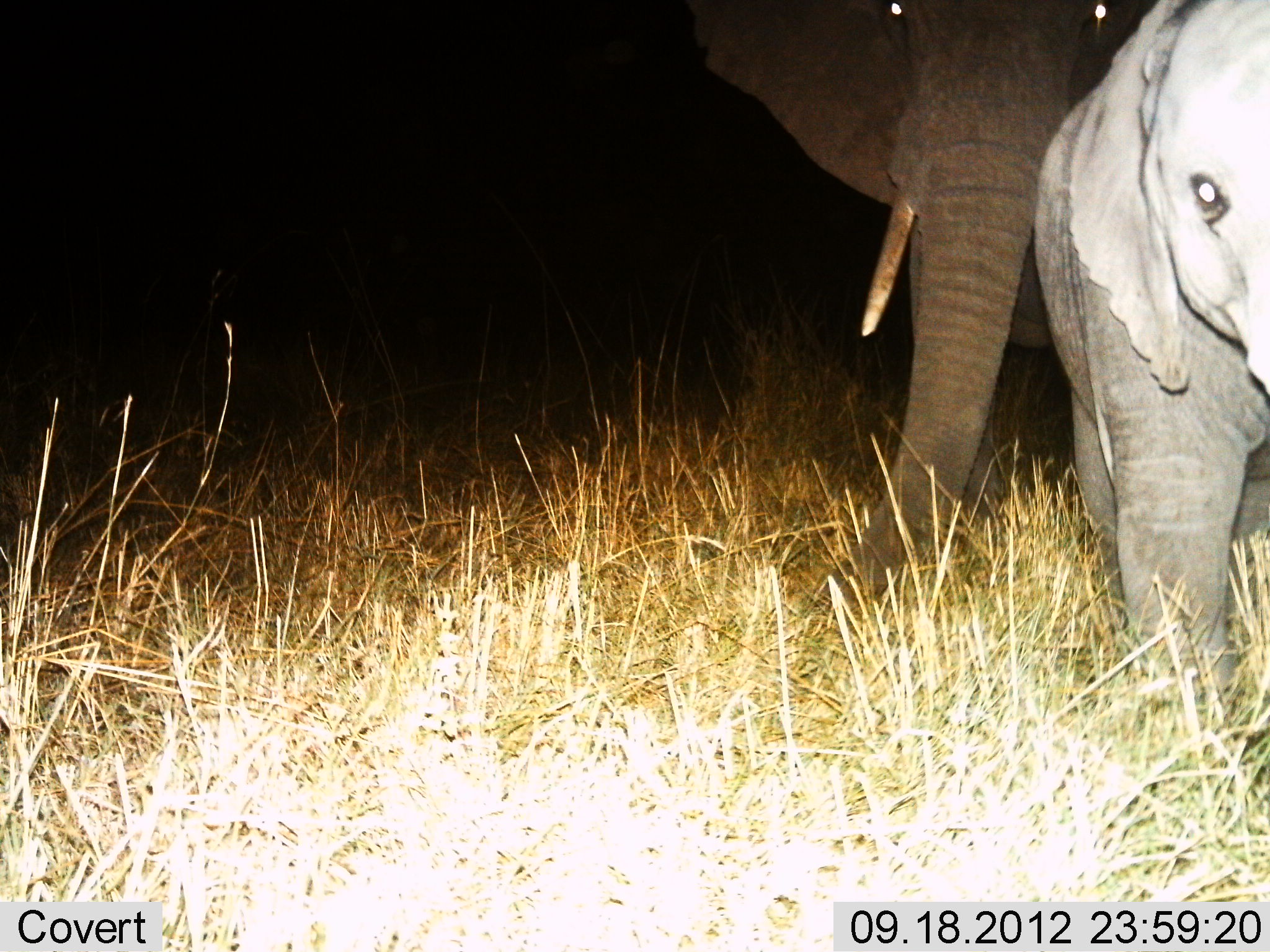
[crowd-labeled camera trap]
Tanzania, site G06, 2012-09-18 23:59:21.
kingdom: Animalia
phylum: Chordata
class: Mammalia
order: Proboscidea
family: Elephantidae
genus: Loxodonta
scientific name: Loxodonta africana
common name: african bush elephant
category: elephant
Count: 2.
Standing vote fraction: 80%.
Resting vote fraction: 0%.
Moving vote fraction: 20%.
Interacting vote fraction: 0%.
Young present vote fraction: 100%.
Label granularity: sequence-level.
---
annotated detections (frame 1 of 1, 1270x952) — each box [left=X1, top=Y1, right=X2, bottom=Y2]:
animal: [left=666, top=0, right=1147, bottom=615]; [left=1036, top=0, right=1270, bottom=712]